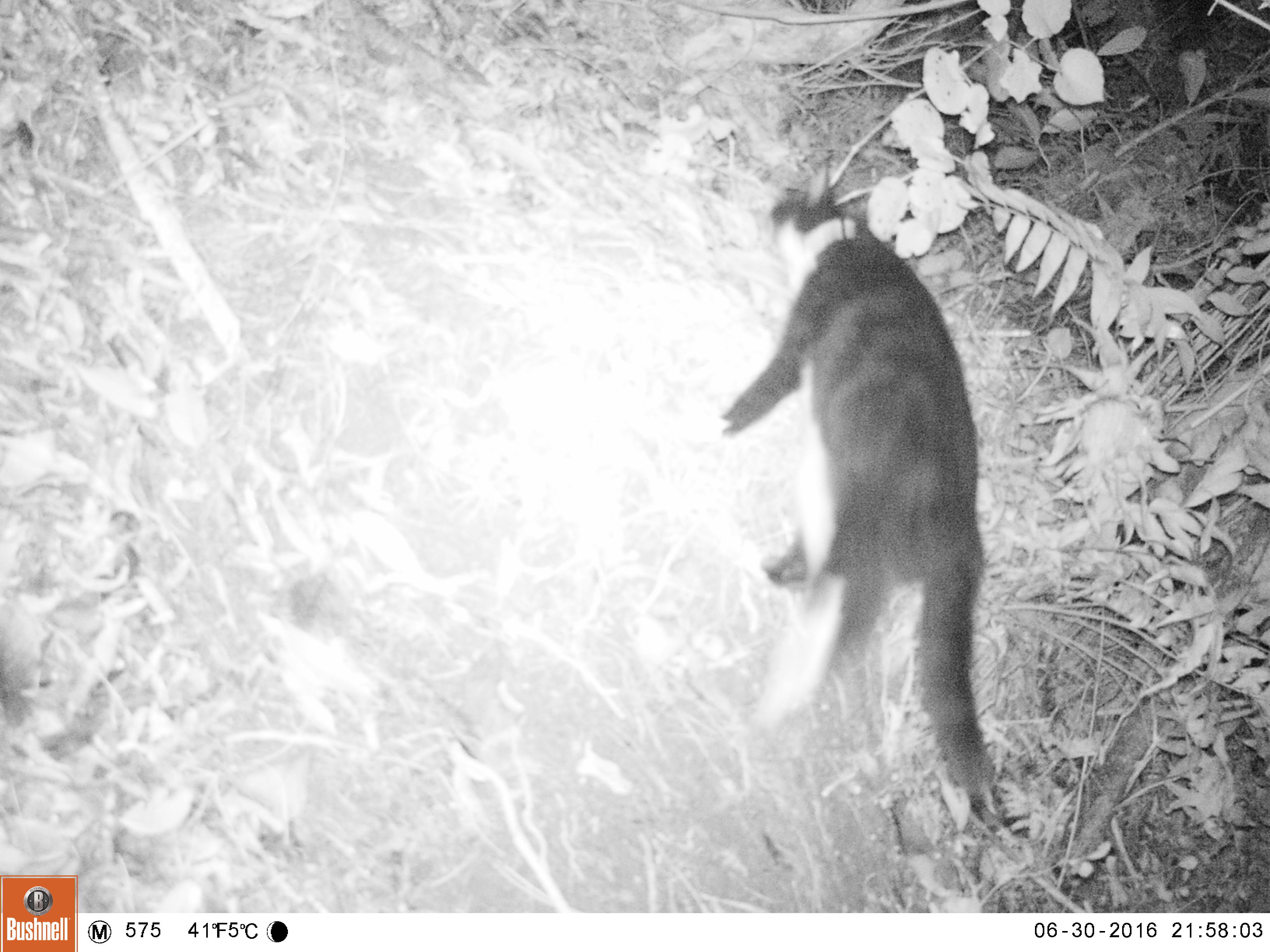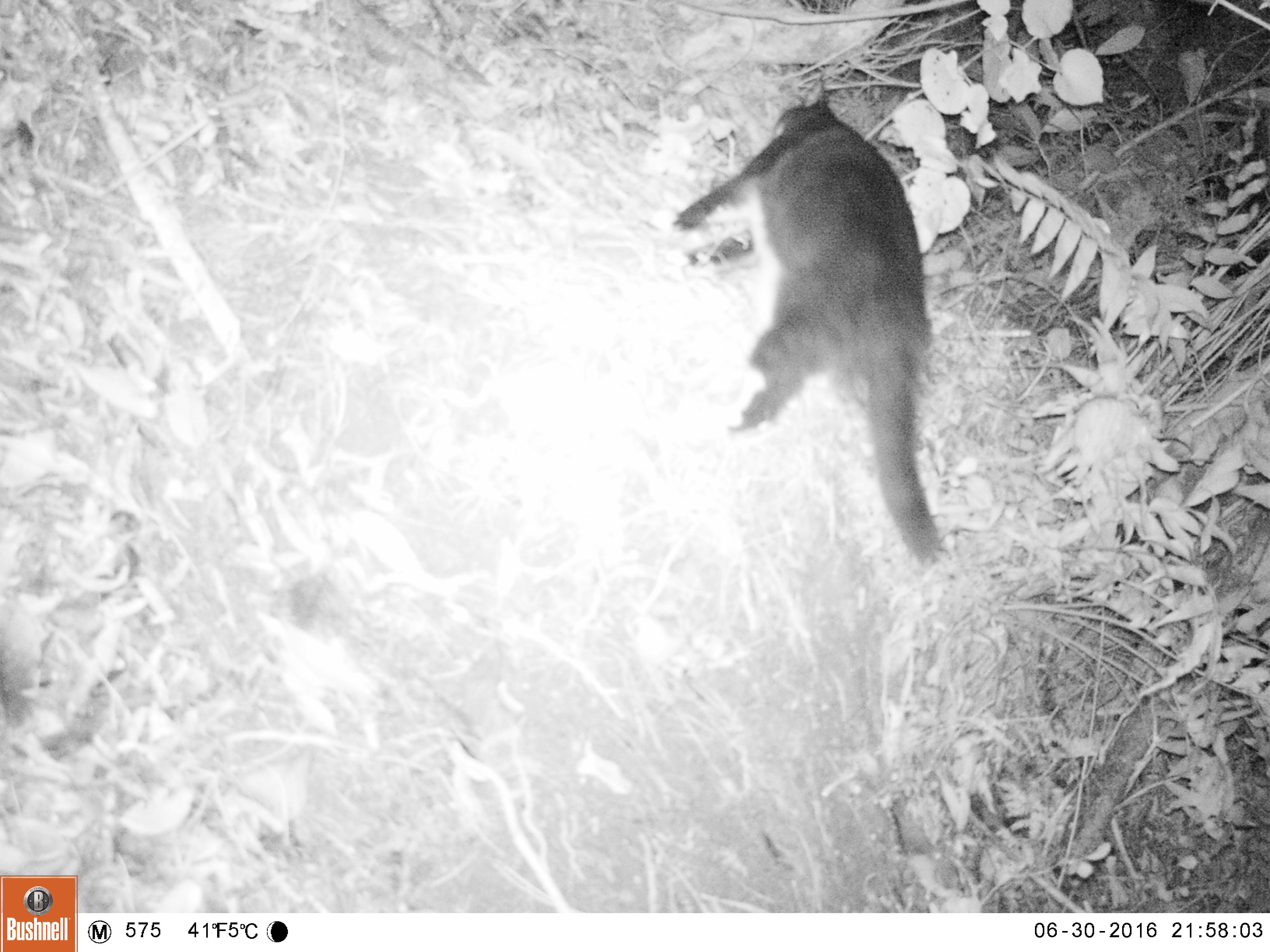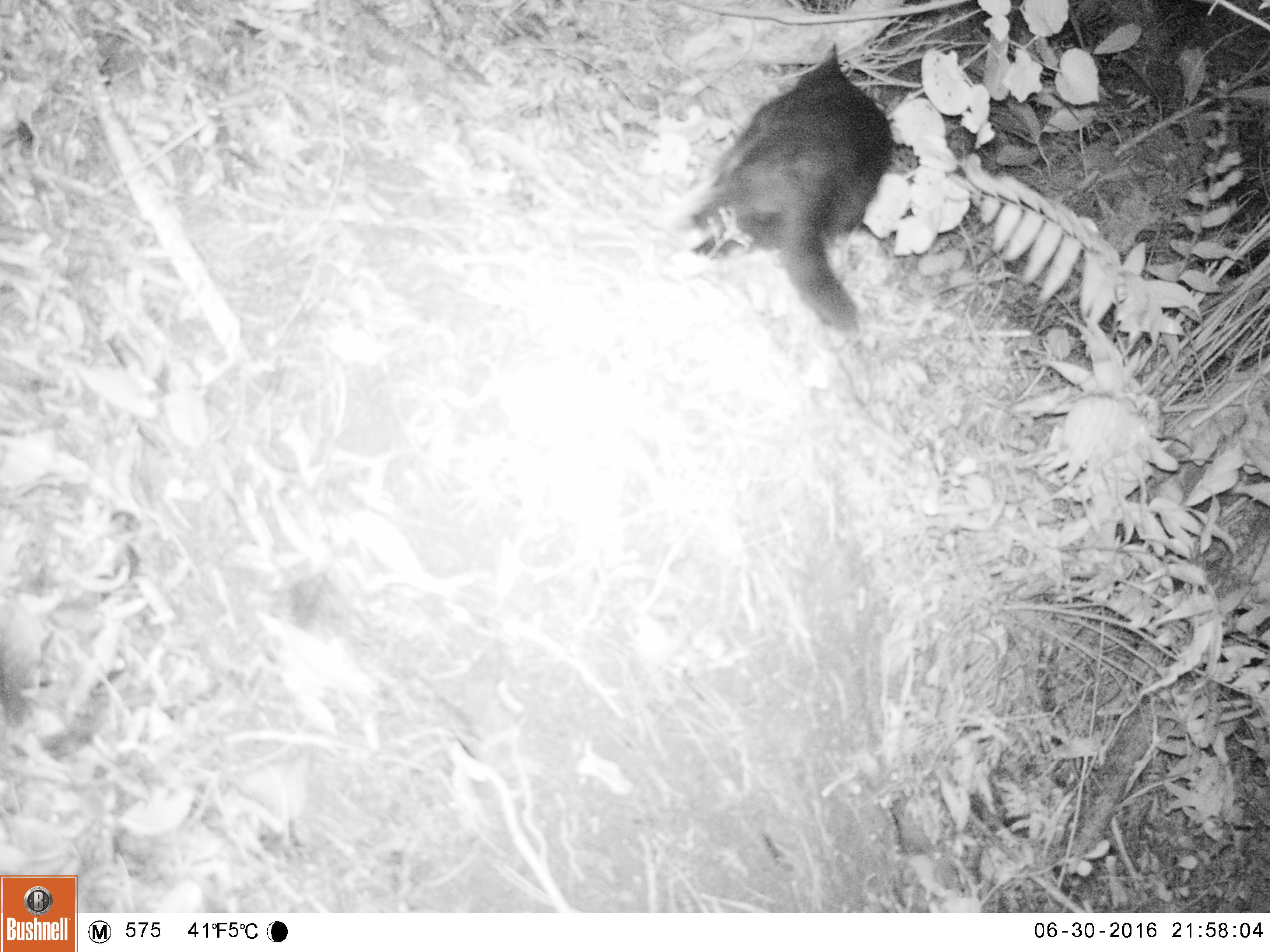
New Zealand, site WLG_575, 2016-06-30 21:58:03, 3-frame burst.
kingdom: Animalia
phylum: Chordata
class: Mammalia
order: Carnivora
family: Felidae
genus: Felis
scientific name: Felis catus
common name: domestic cat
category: cat